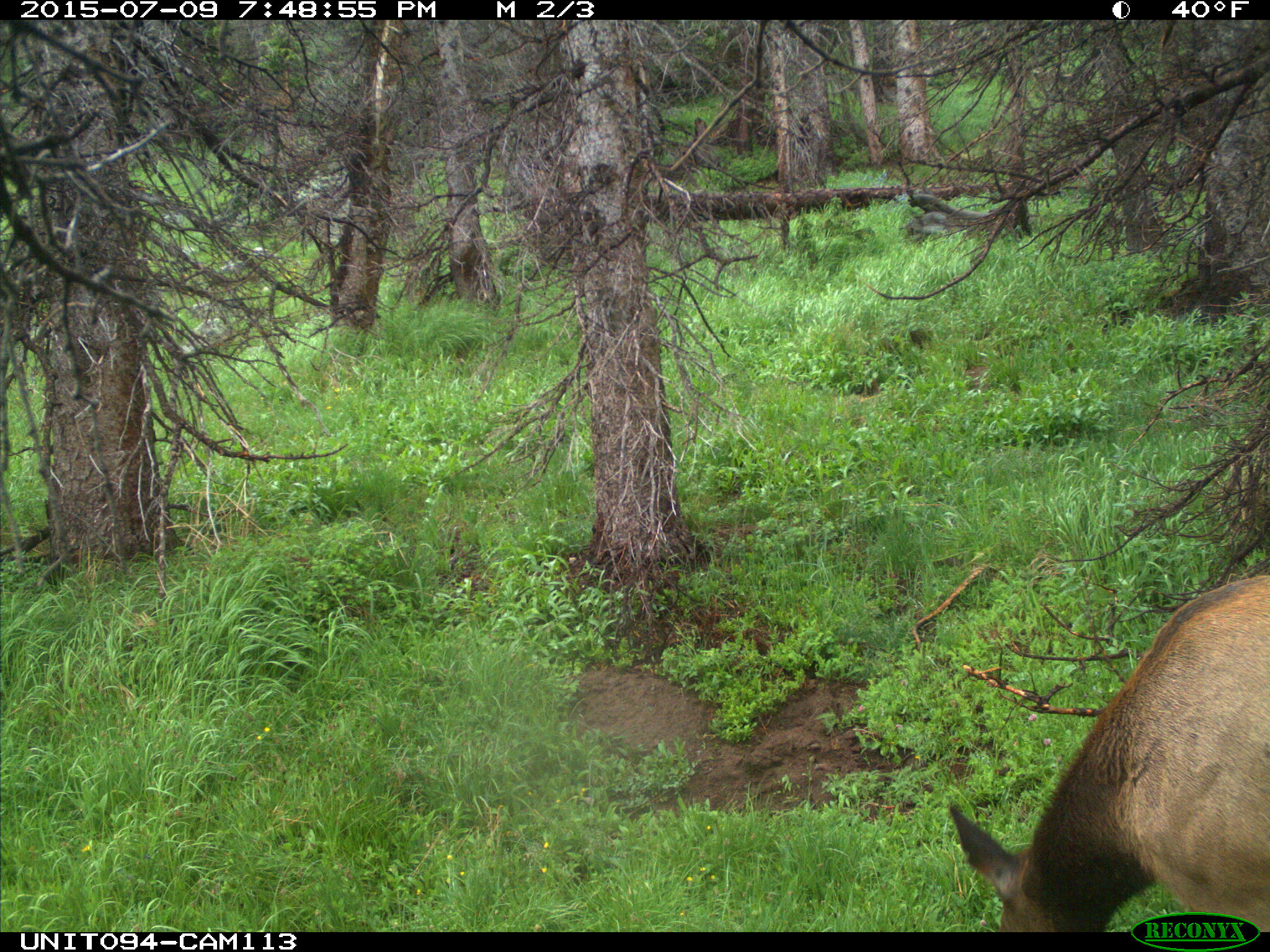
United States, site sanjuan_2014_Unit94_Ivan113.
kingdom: Animalia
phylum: Chordata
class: Mammalia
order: Artiodactyla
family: Cervidae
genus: Cervus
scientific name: Cervus elaphus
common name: red deer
Cervus elaphus (red deer).